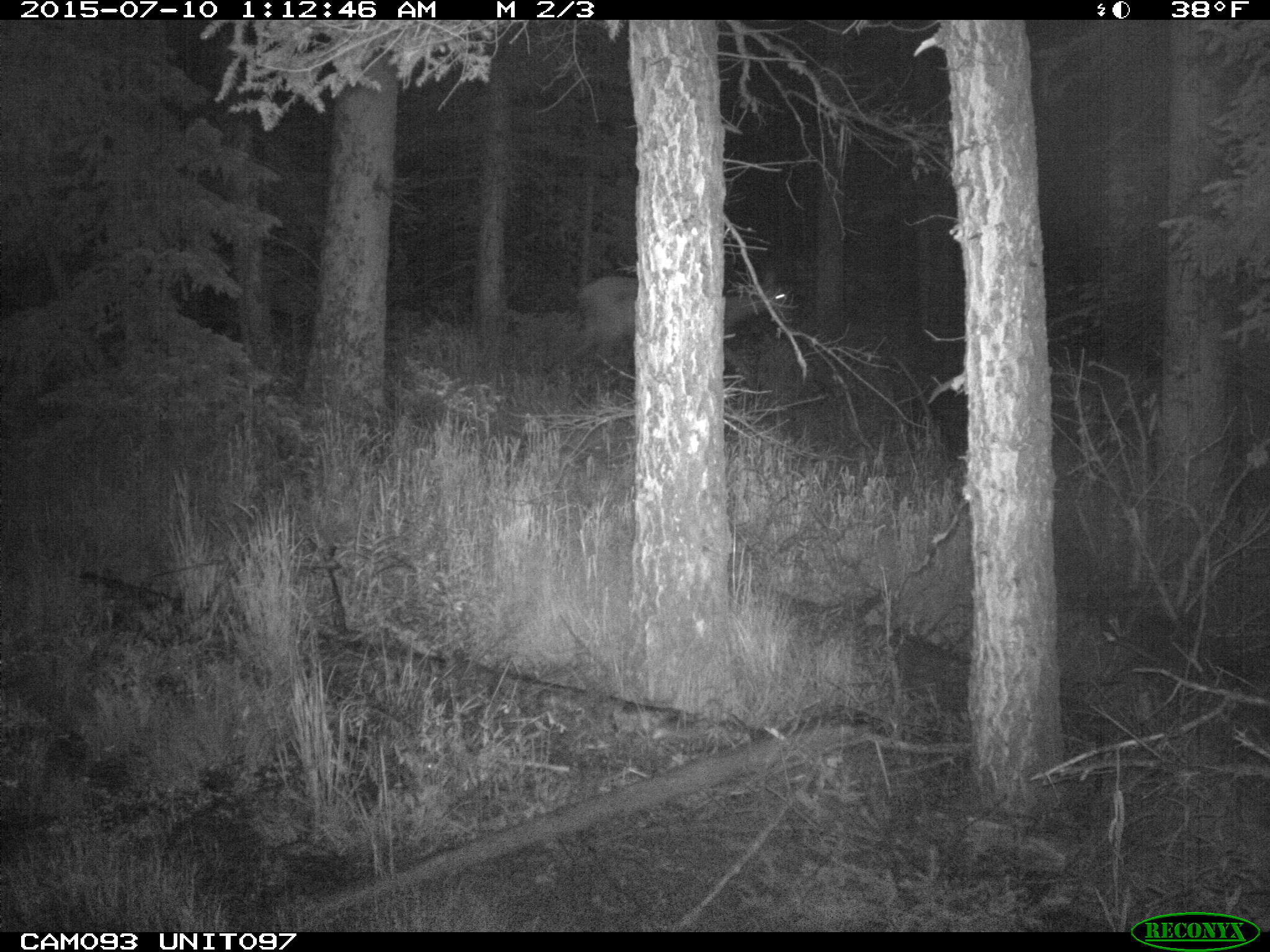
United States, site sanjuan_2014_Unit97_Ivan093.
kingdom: Animalia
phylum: Chordata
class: Mammalia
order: Artiodactyla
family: Cervidae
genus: Cervus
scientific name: Cervus elaphus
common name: red deer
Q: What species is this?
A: Cervus elaphus (red deer).